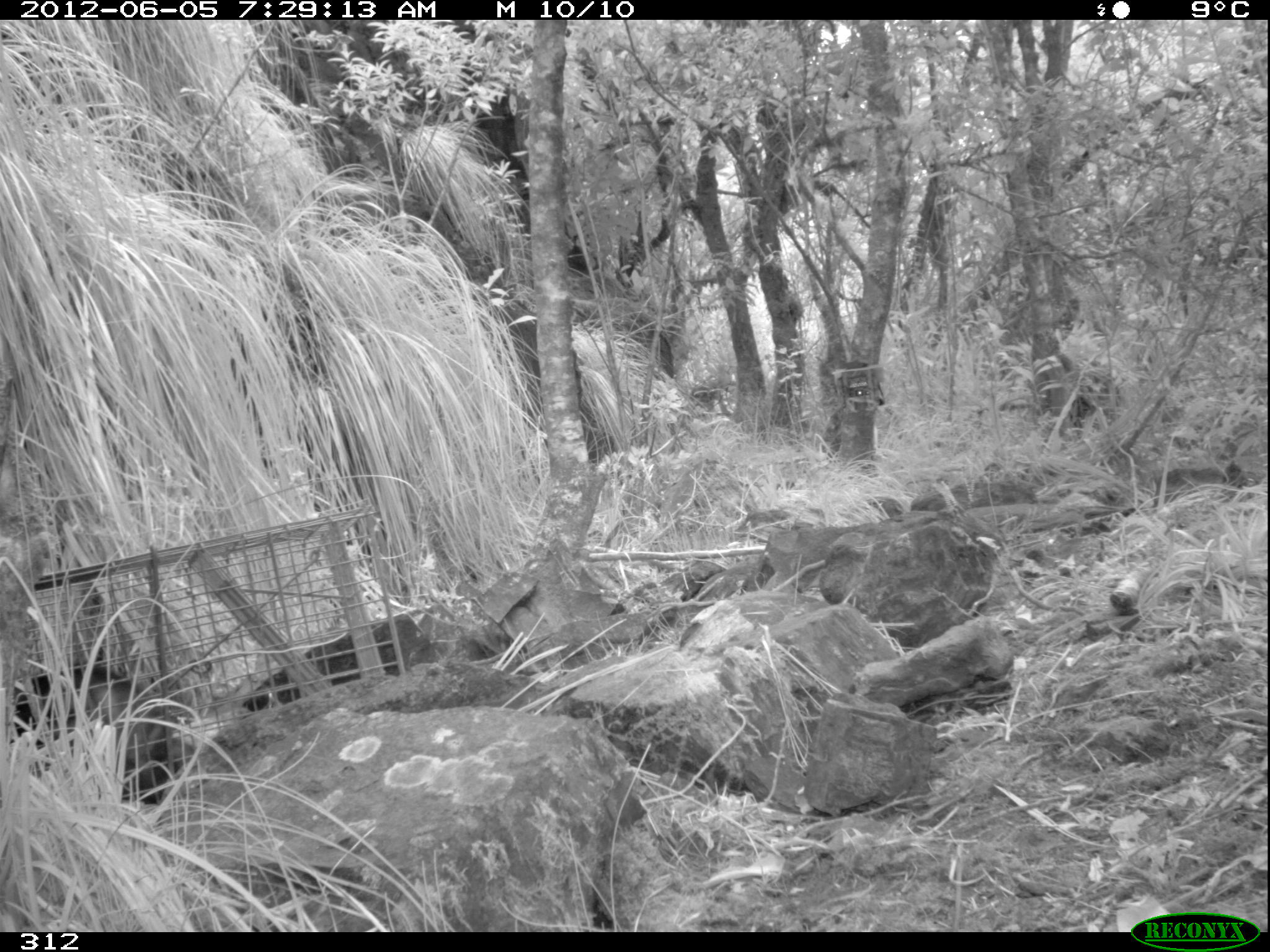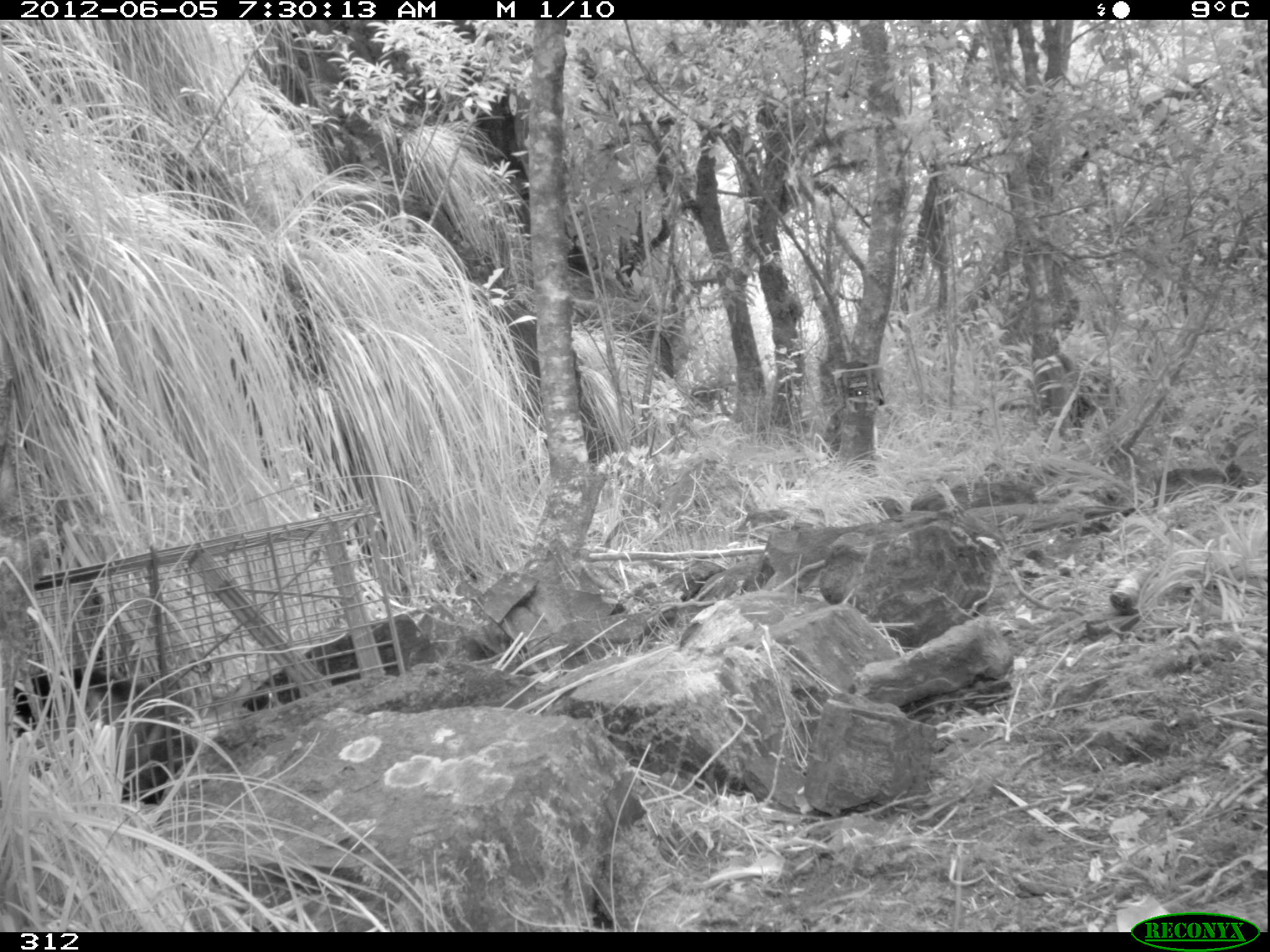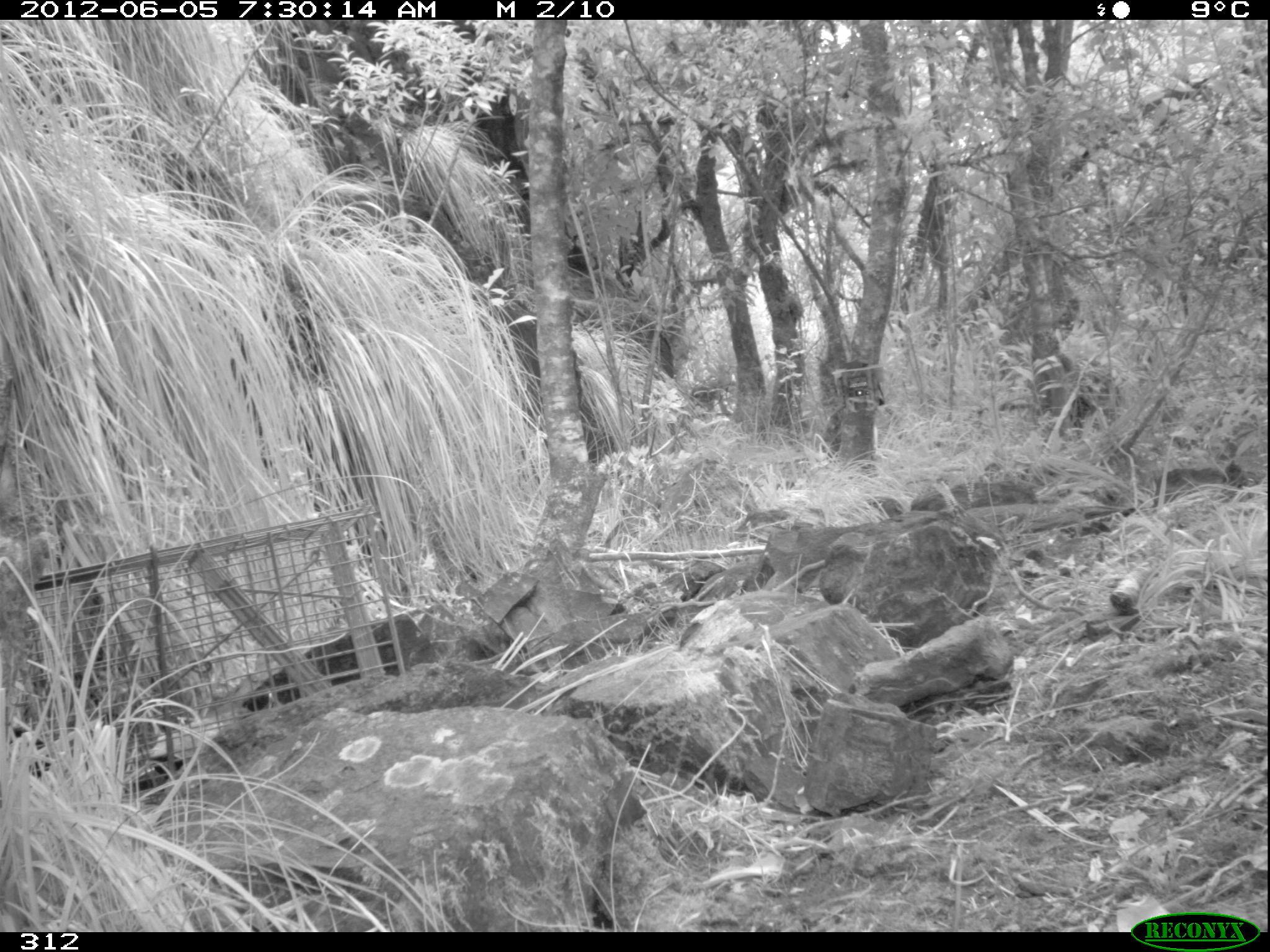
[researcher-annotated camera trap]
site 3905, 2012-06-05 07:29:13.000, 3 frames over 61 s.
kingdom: Animalia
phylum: Chordata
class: Mammalia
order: Didelphimorphia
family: Didelphidae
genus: Didelphis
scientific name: Didelphis pernigra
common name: andean white-eared opossum